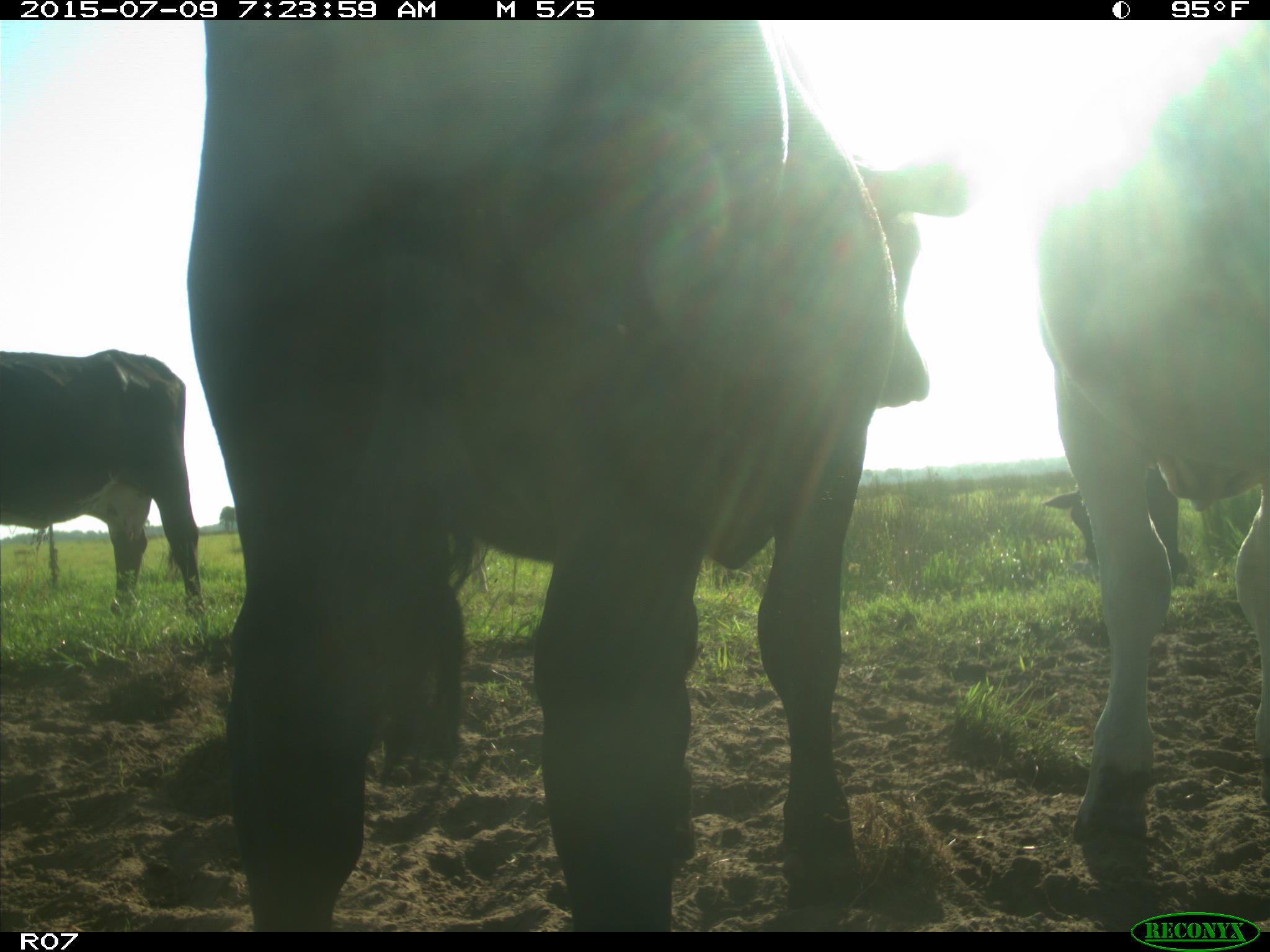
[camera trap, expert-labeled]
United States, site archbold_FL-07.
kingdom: Animalia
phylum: Chordata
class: Mammalia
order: Artiodactyla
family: Bovidae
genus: Bos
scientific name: Bos taurus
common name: domestic cow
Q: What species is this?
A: Bos taurus (domestic cow).